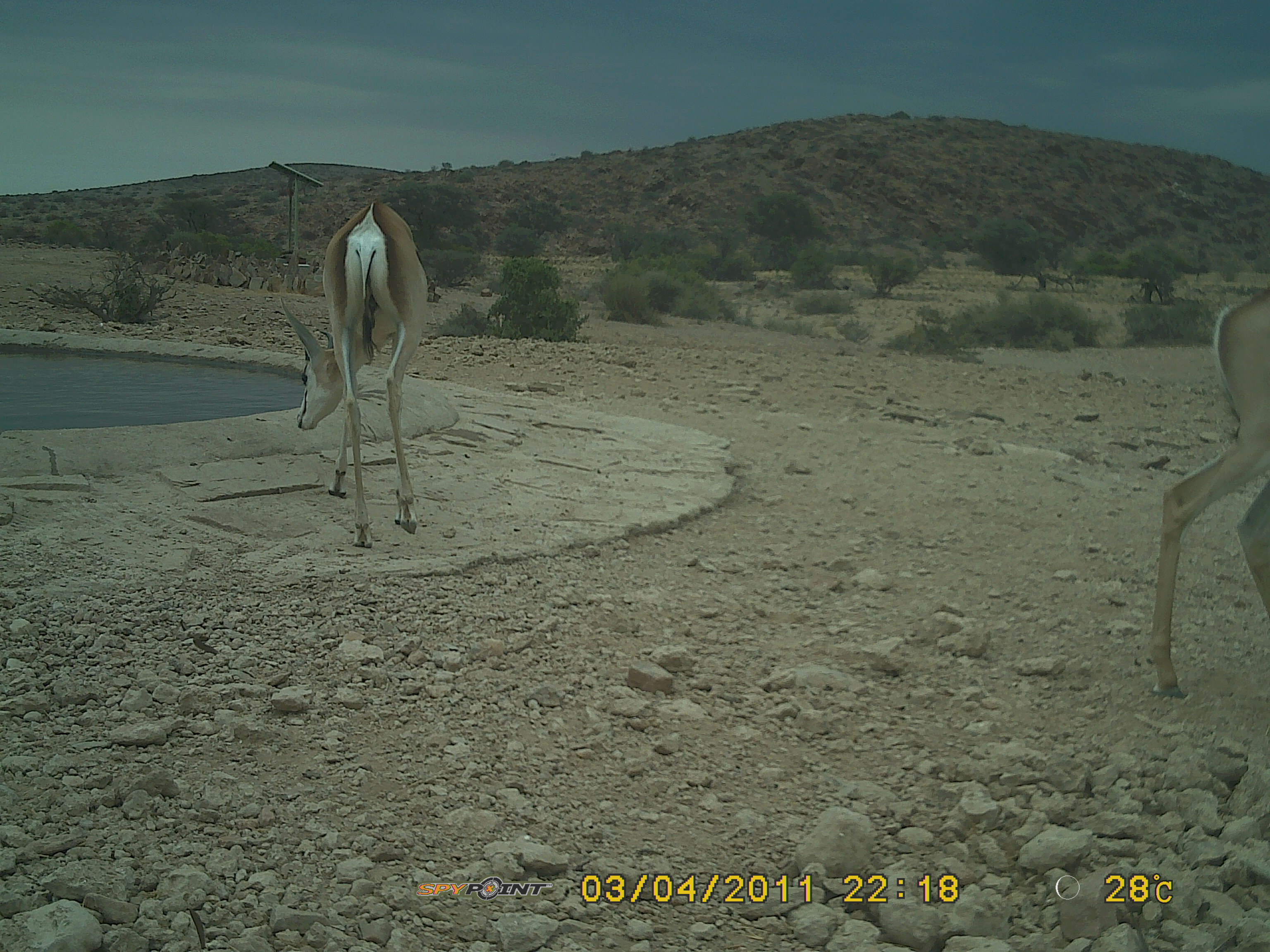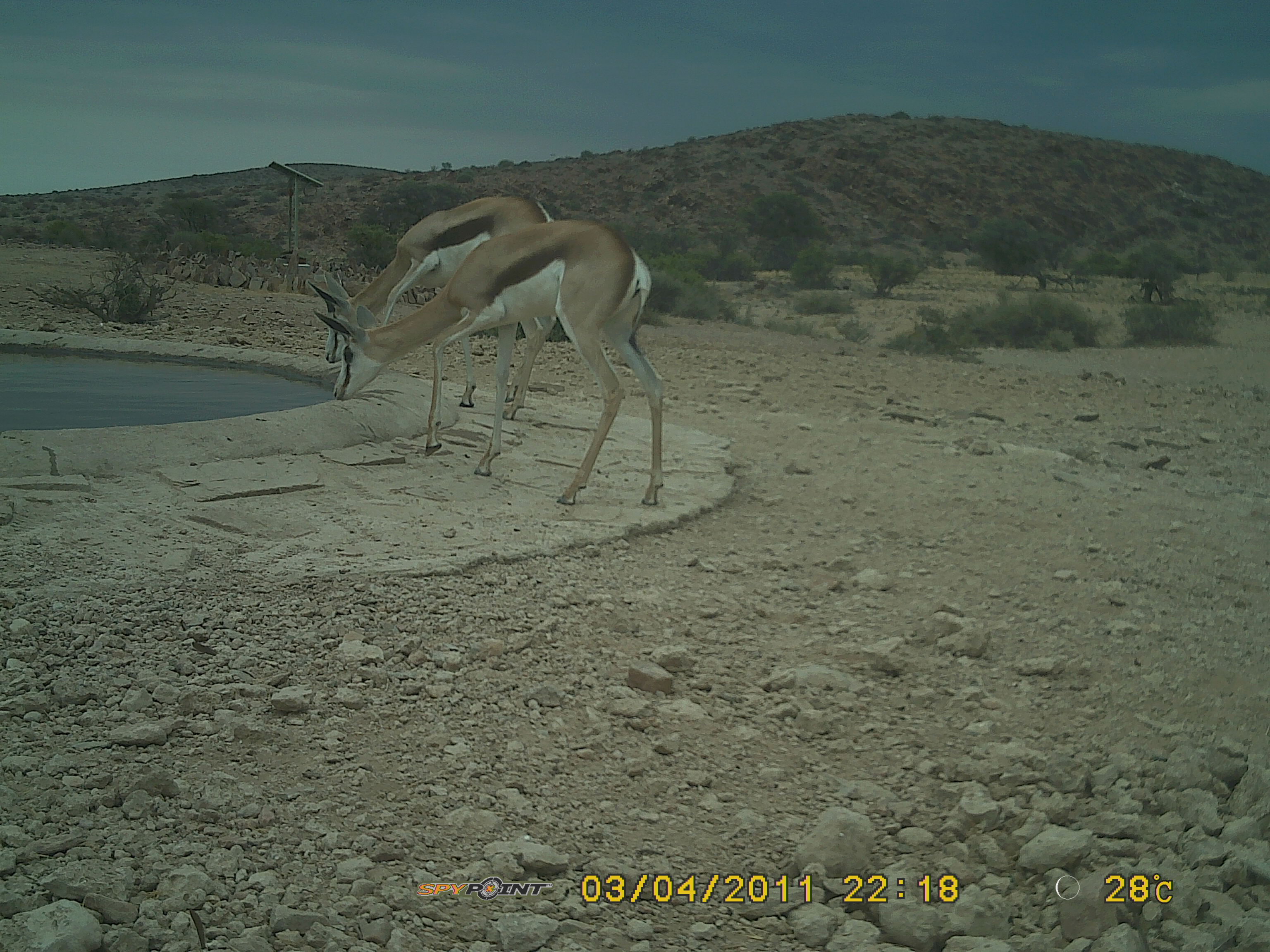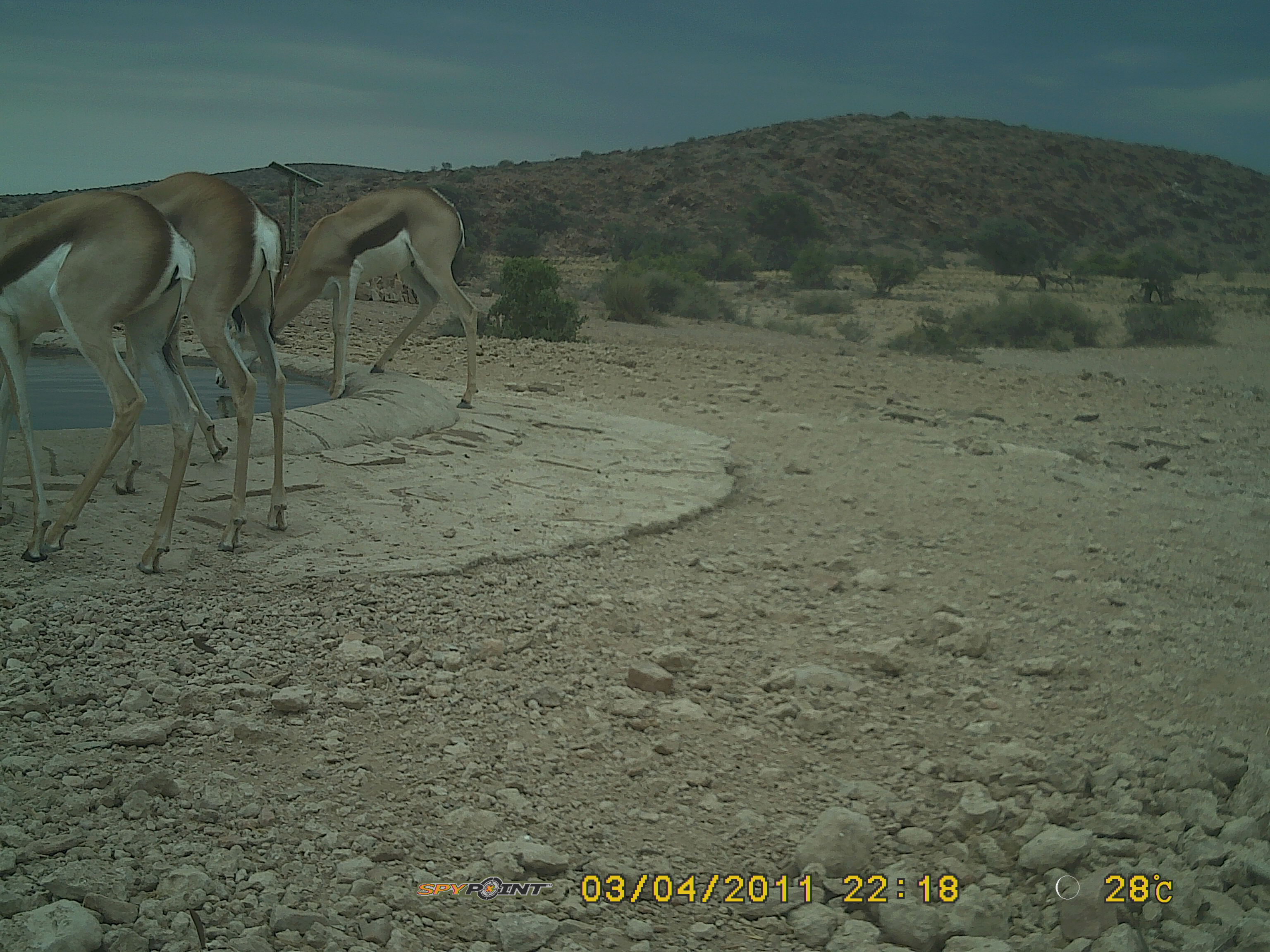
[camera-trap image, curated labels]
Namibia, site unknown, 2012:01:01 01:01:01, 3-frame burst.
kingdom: Animalia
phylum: Chordata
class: Mammalia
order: Artiodactyla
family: Bovidae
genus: Antidorcas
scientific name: Antidorcas marsupialis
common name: springbok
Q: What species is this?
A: Antidorcas marsupialis (springbok).